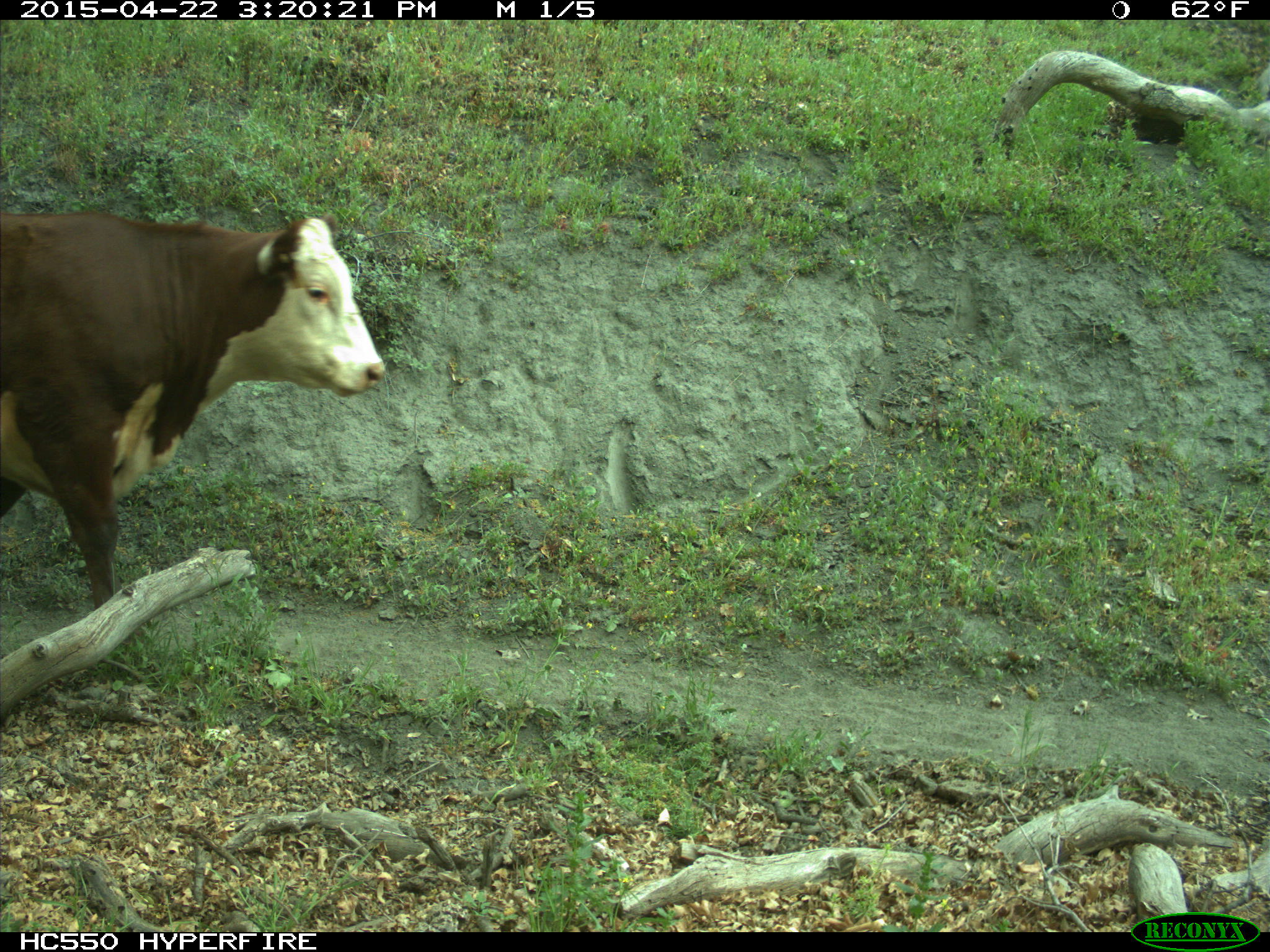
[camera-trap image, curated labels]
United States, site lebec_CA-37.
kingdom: Animalia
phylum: Chordata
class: Mammalia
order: Artiodactyla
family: Bovidae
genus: Bos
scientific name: Bos taurus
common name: domestic cow